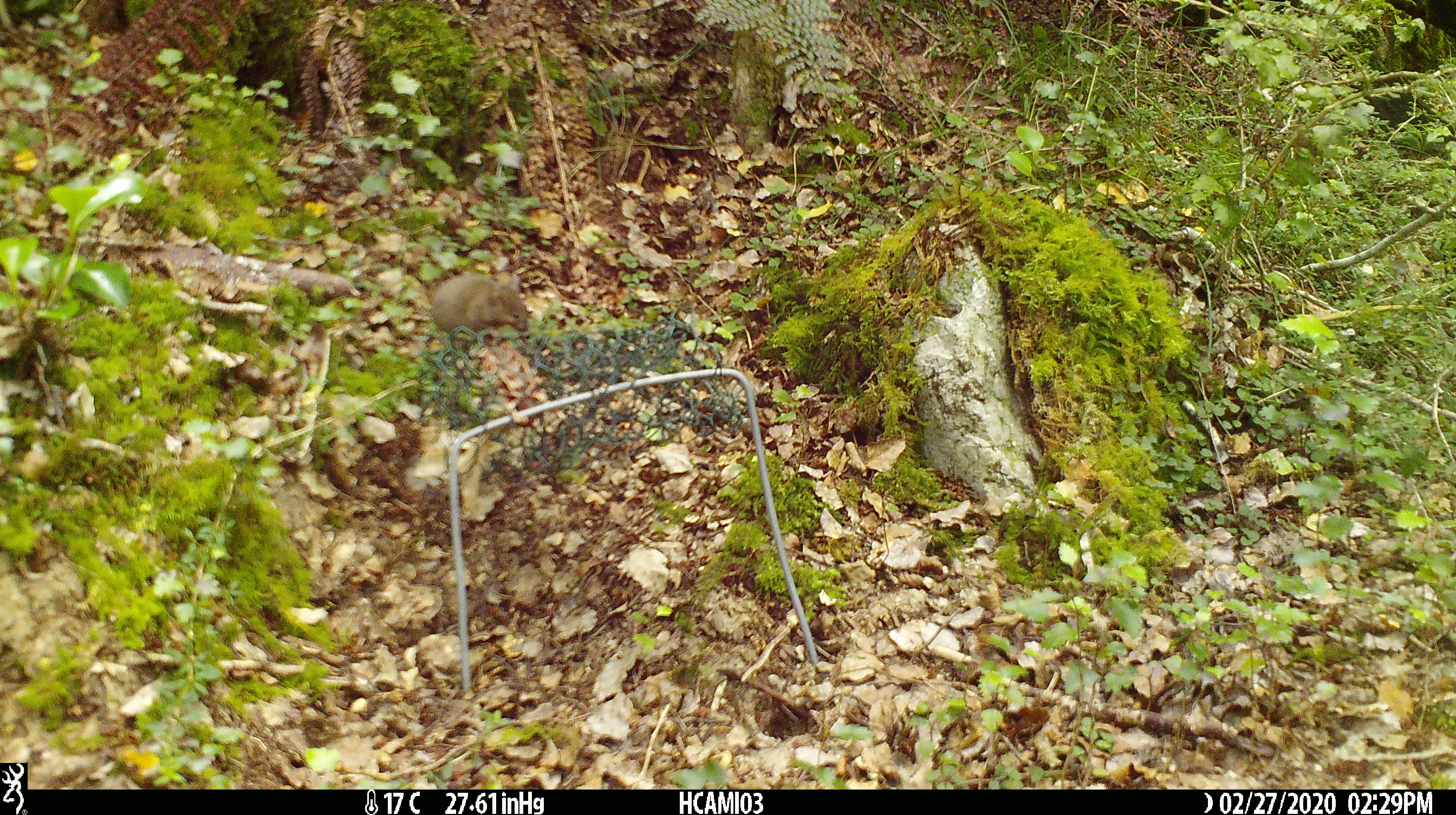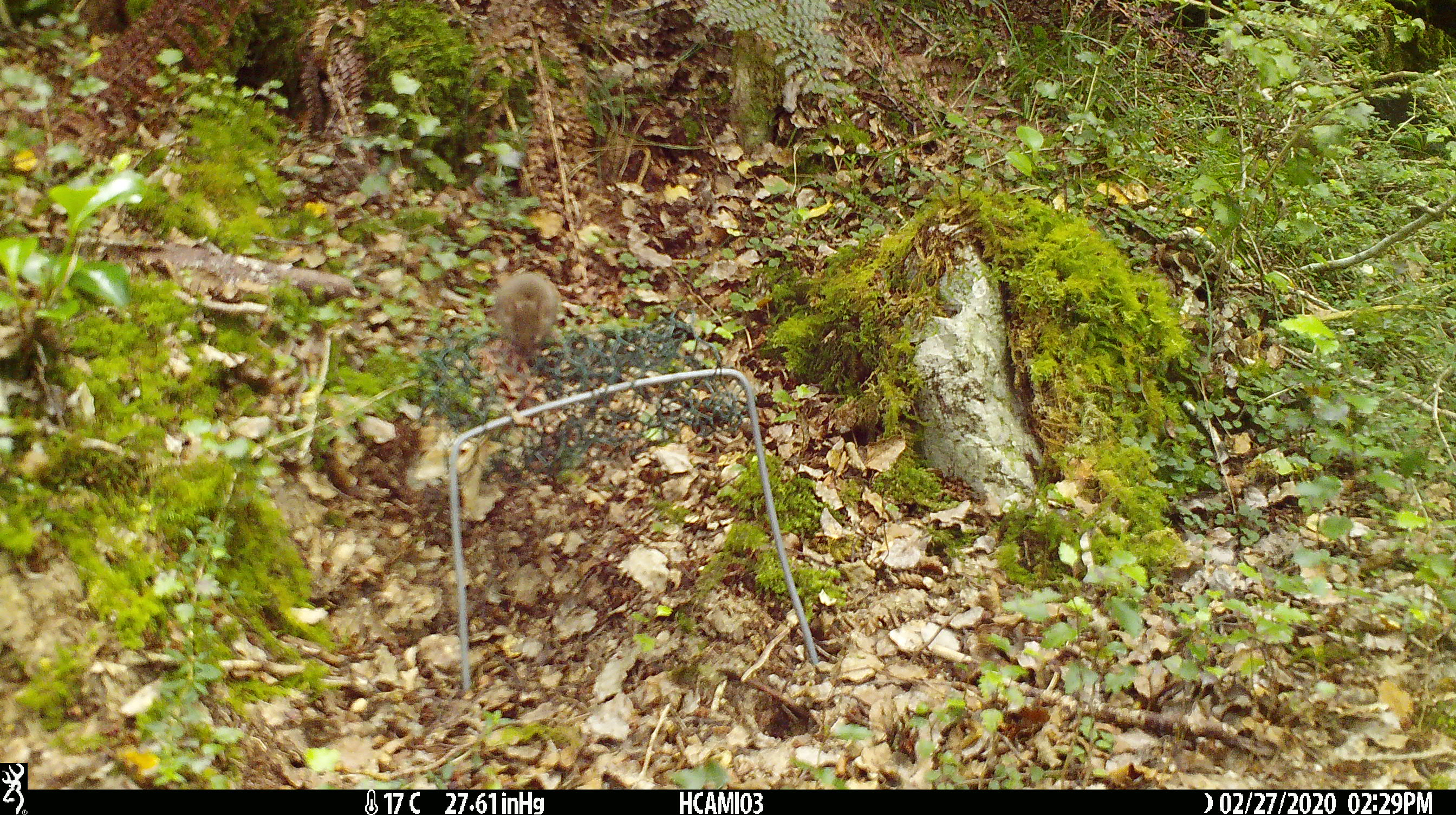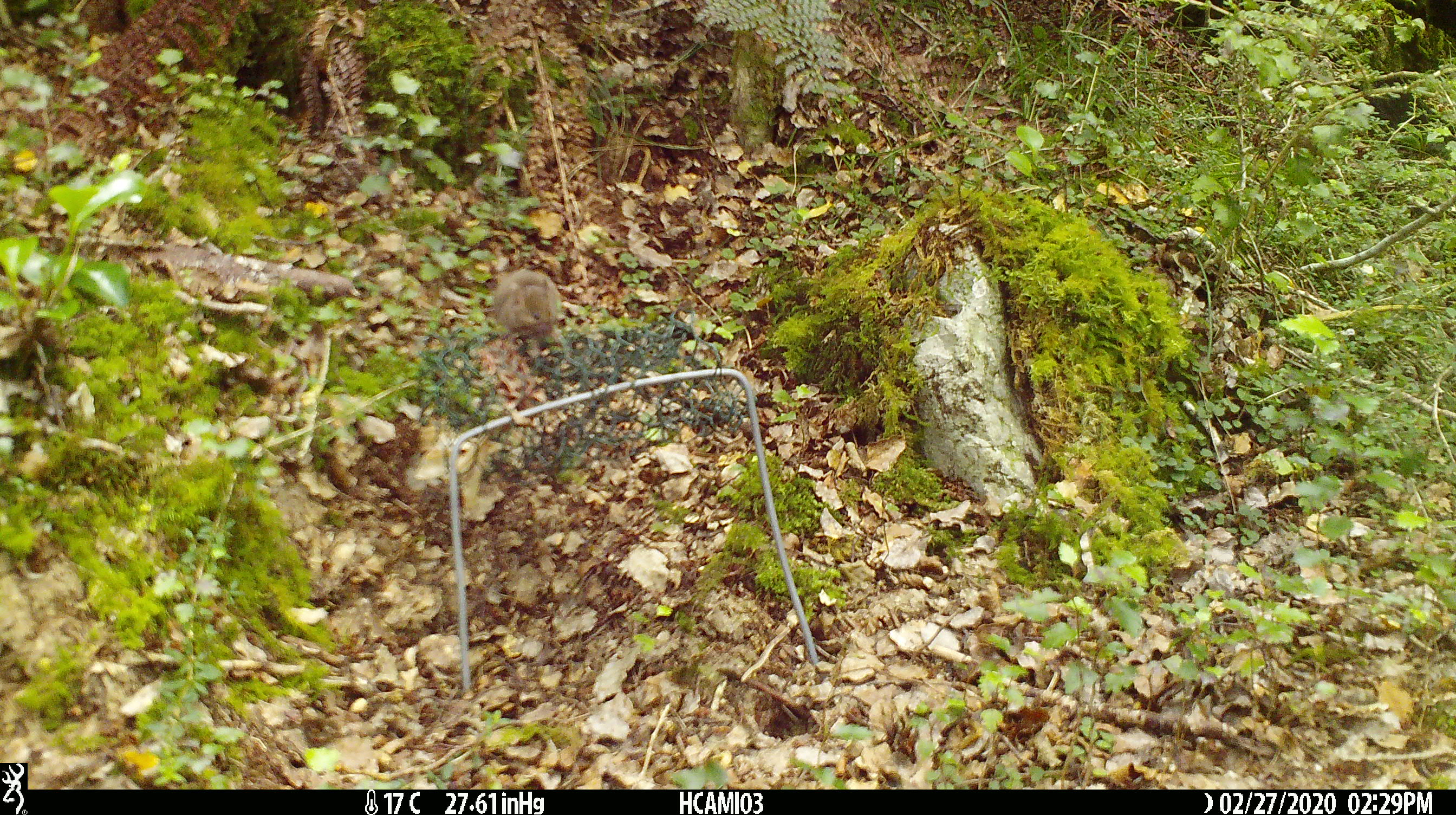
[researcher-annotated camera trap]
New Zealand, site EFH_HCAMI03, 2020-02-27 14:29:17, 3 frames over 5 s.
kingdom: Animalia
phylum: Chordata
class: Mammalia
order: Rodentia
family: Muridae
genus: Mus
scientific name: Mus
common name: mouse